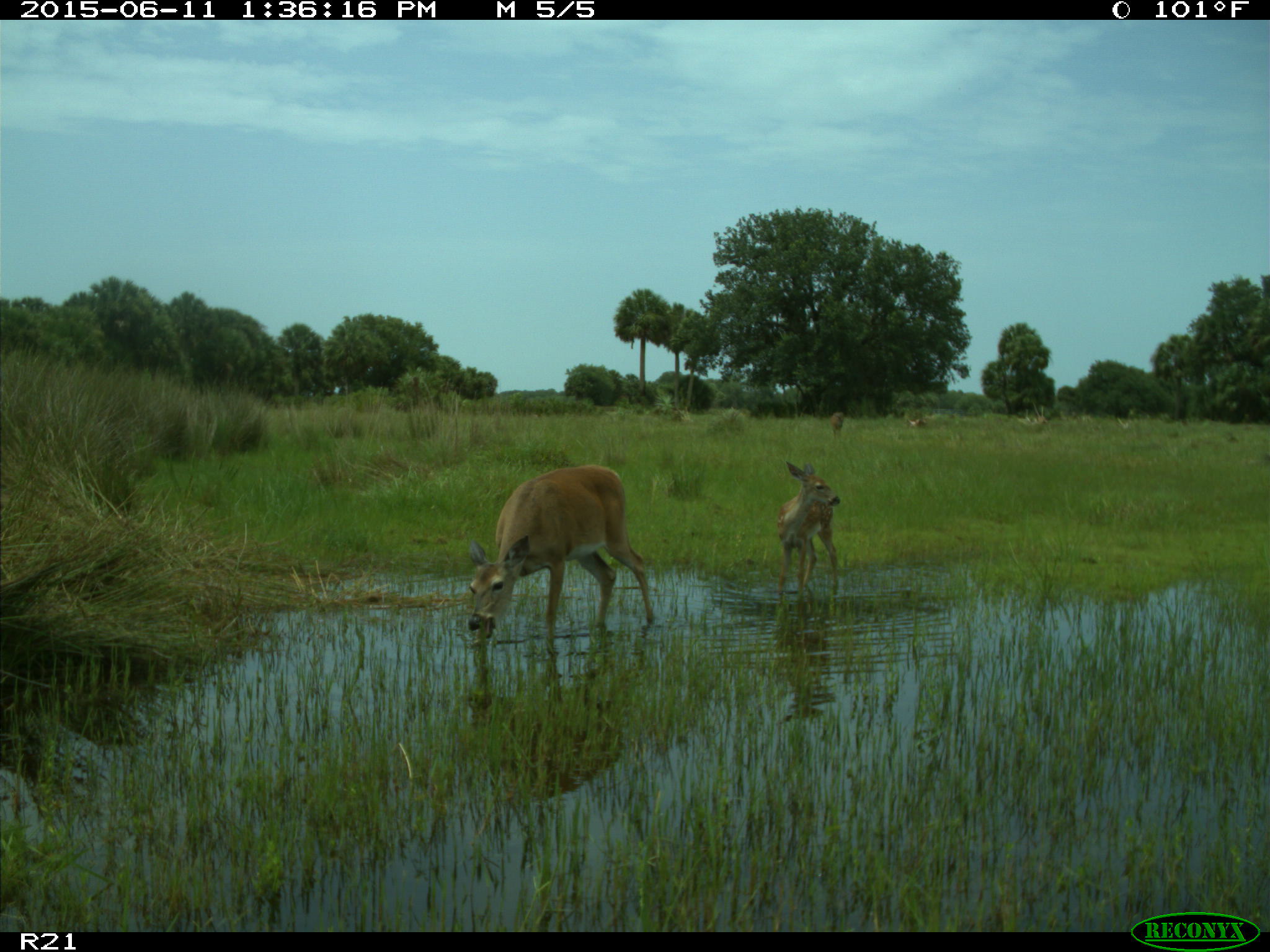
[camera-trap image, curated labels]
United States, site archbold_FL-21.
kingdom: Animalia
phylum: Chordata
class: Mammalia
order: Artiodactyla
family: Cervidae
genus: Odocoileus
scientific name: Odocoileus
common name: deer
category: unidentified deer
Unidentified deer (deer) (Odocoileus).